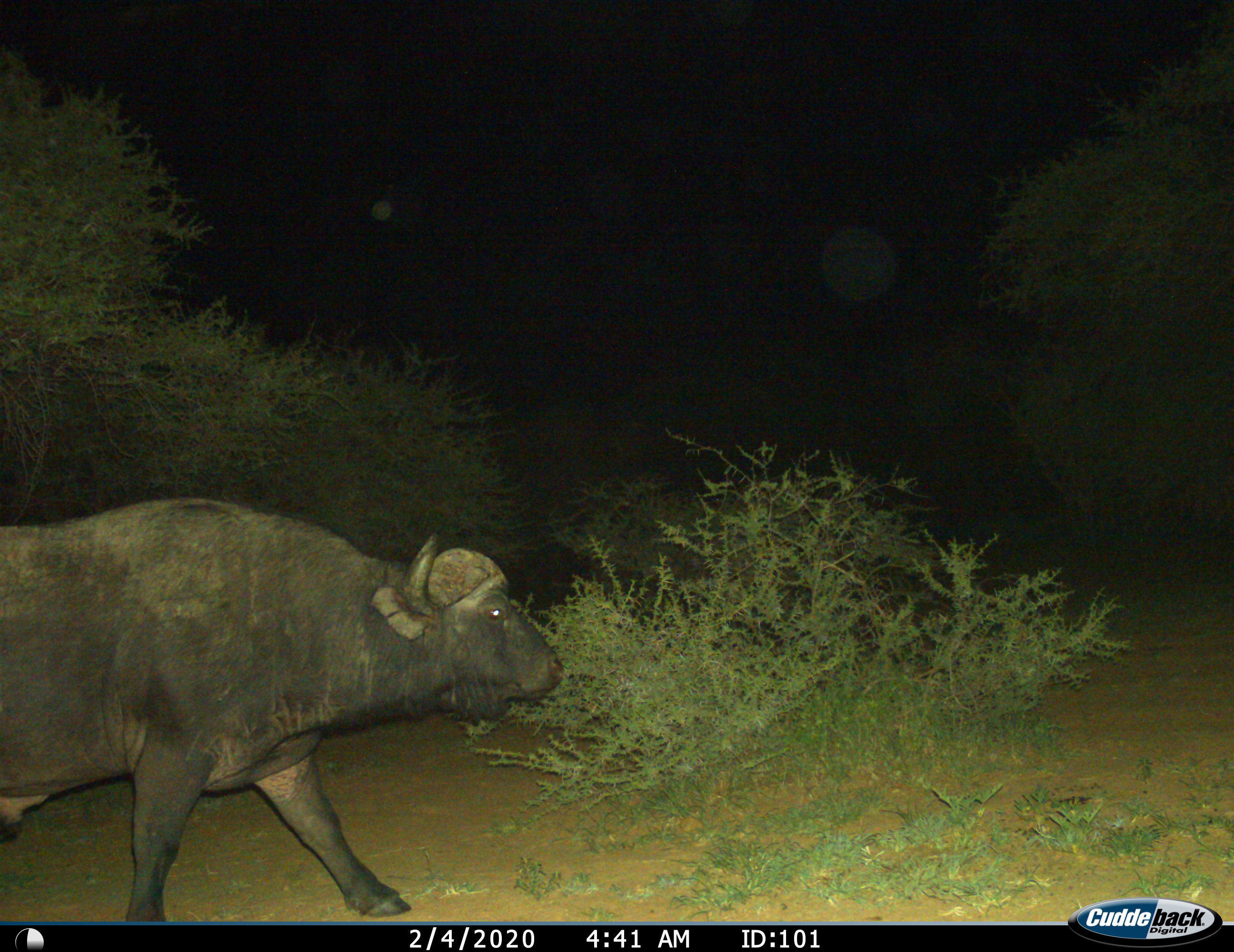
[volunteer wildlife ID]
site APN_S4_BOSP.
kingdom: Animalia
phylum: Chordata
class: Mammalia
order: Artiodactyla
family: Bovidae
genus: Syncerus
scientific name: Syncerus caffer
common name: african buffalo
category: buffalo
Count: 1.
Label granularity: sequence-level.